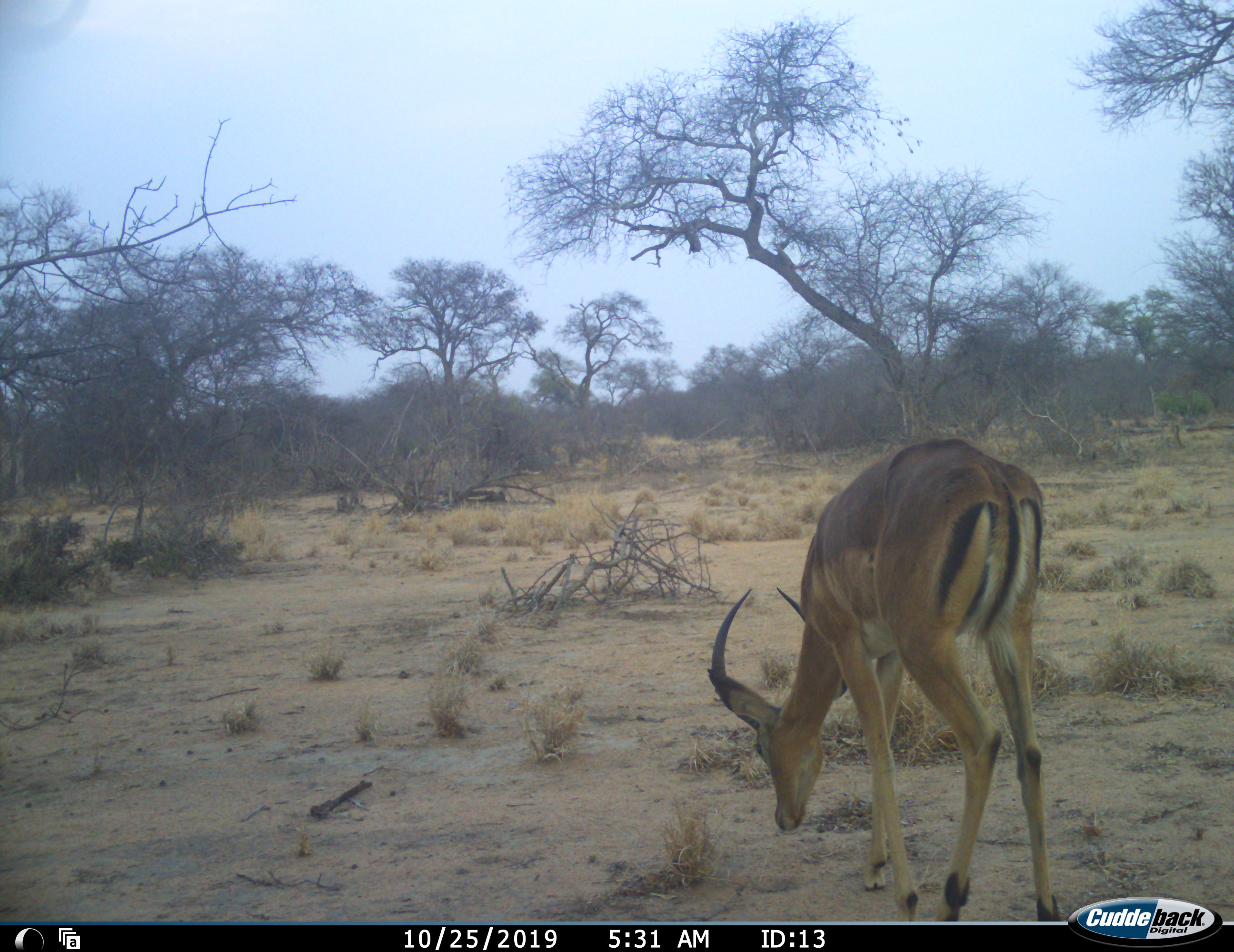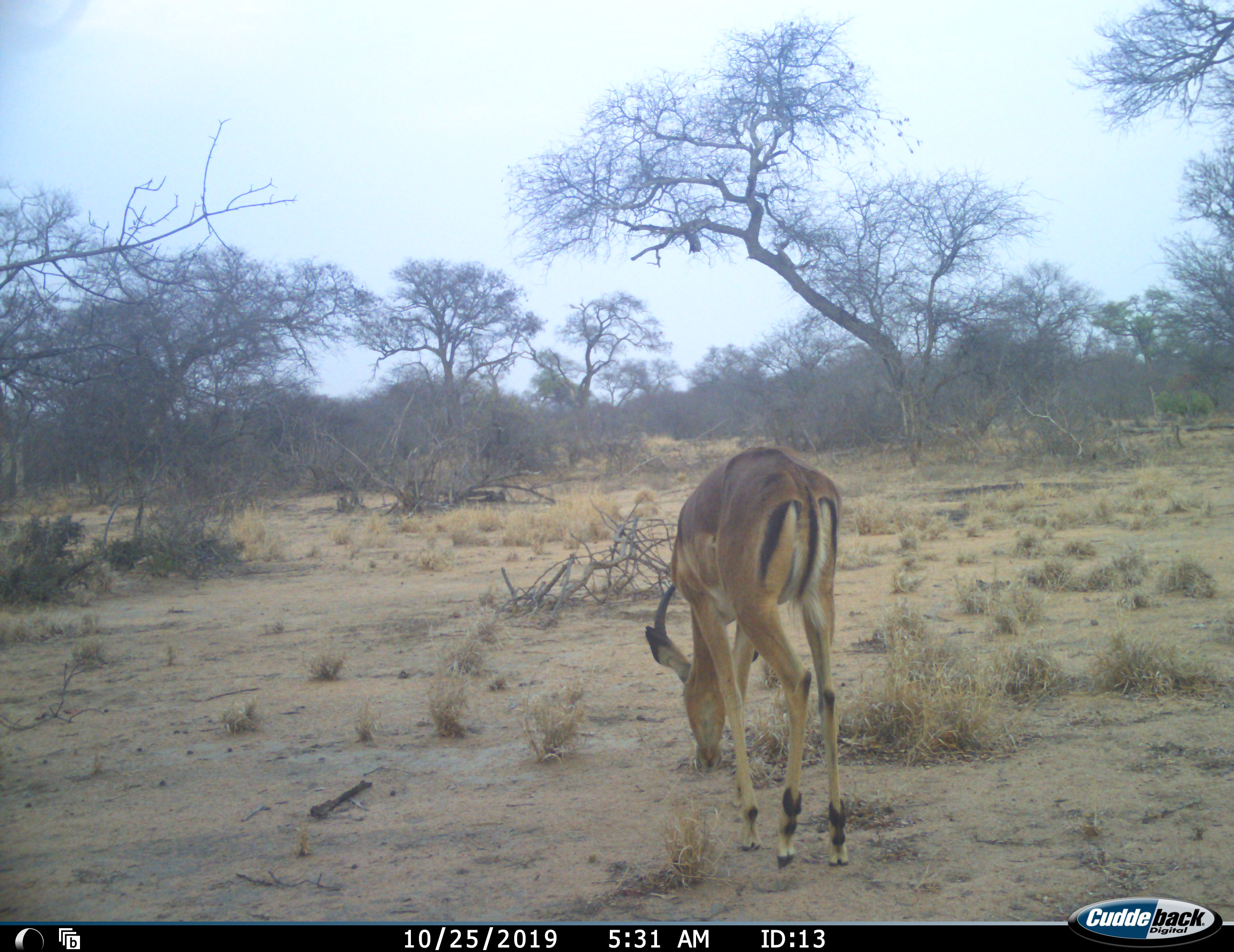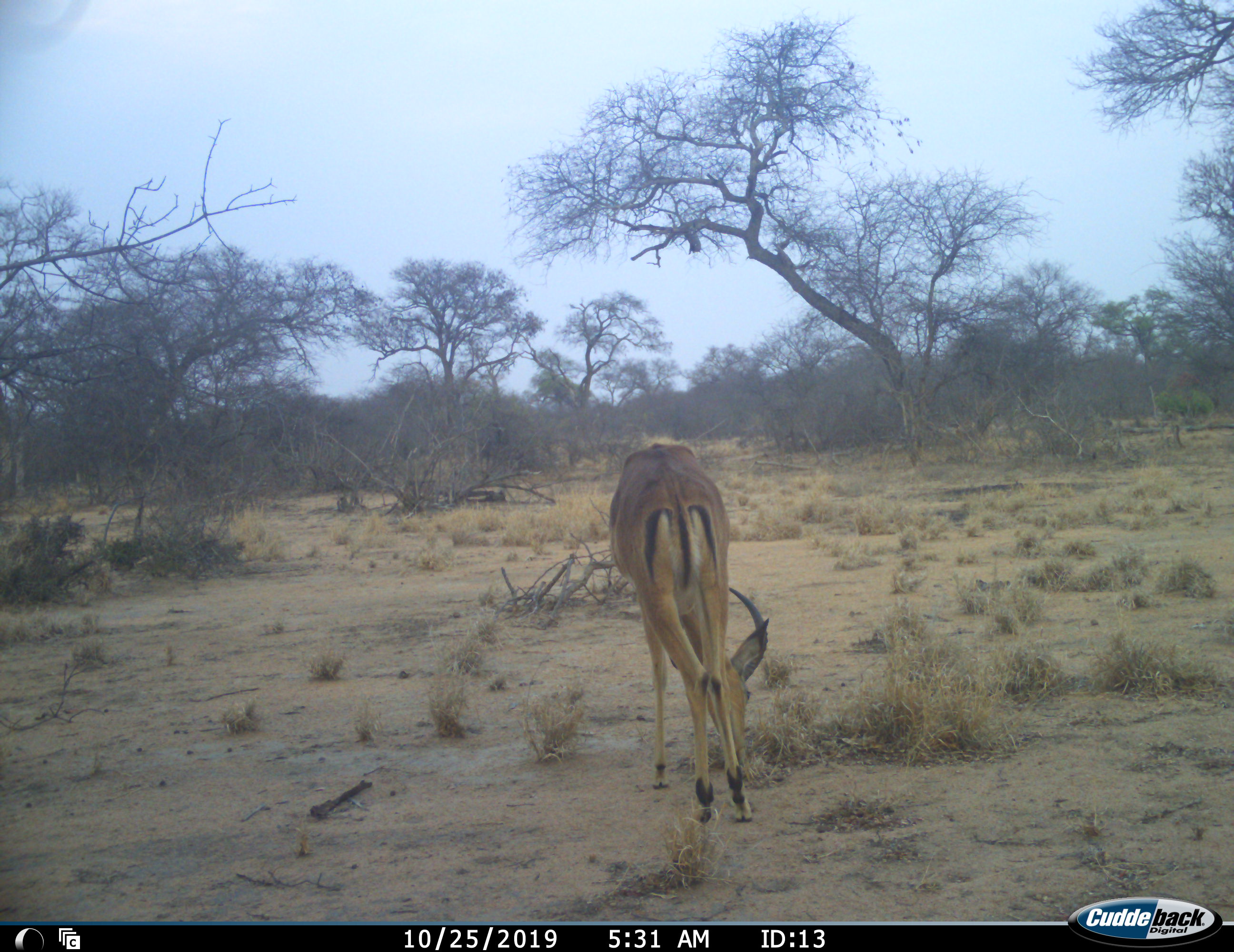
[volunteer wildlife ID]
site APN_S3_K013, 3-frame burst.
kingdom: Animalia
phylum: Chordata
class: Mammalia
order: Artiodactyla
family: Bovidae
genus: Aepyceros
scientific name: Aepyceros melampus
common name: impala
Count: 1.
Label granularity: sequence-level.